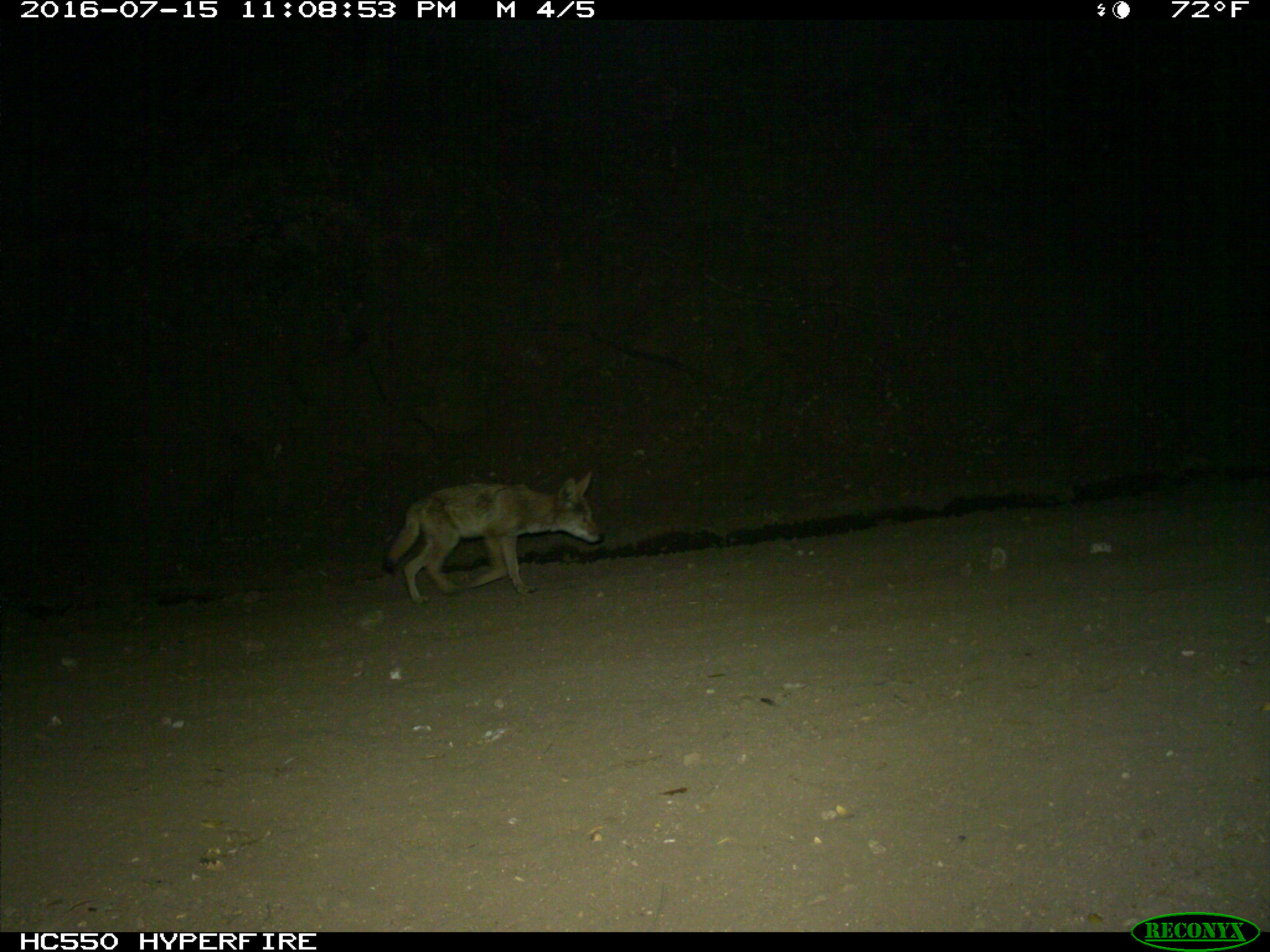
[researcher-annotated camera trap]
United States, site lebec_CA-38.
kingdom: Animalia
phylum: Chordata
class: Mammalia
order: Carnivora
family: Canidae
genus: Canis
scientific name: Canis latrans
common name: coyote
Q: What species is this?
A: Canis latrans (coyote).